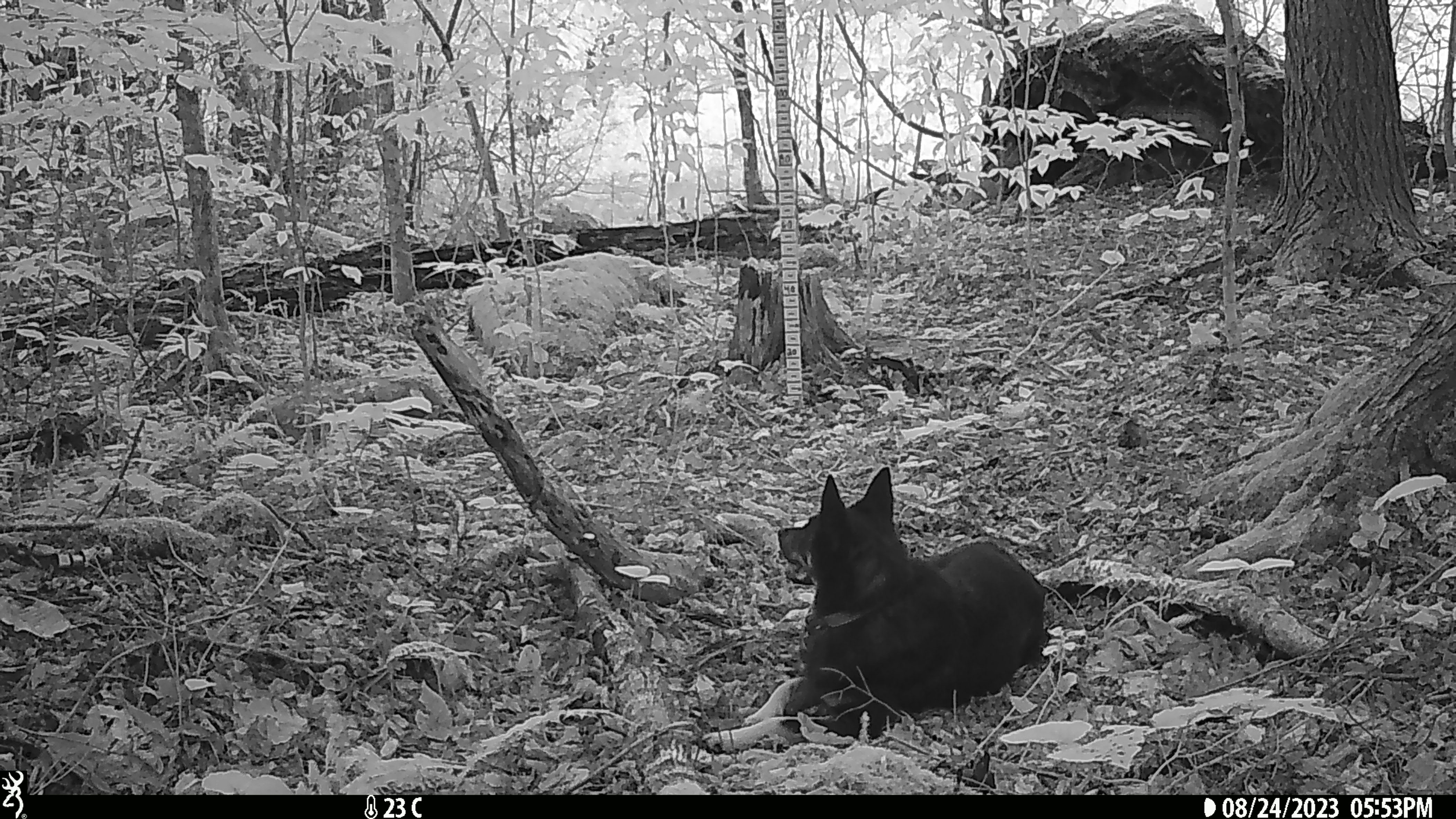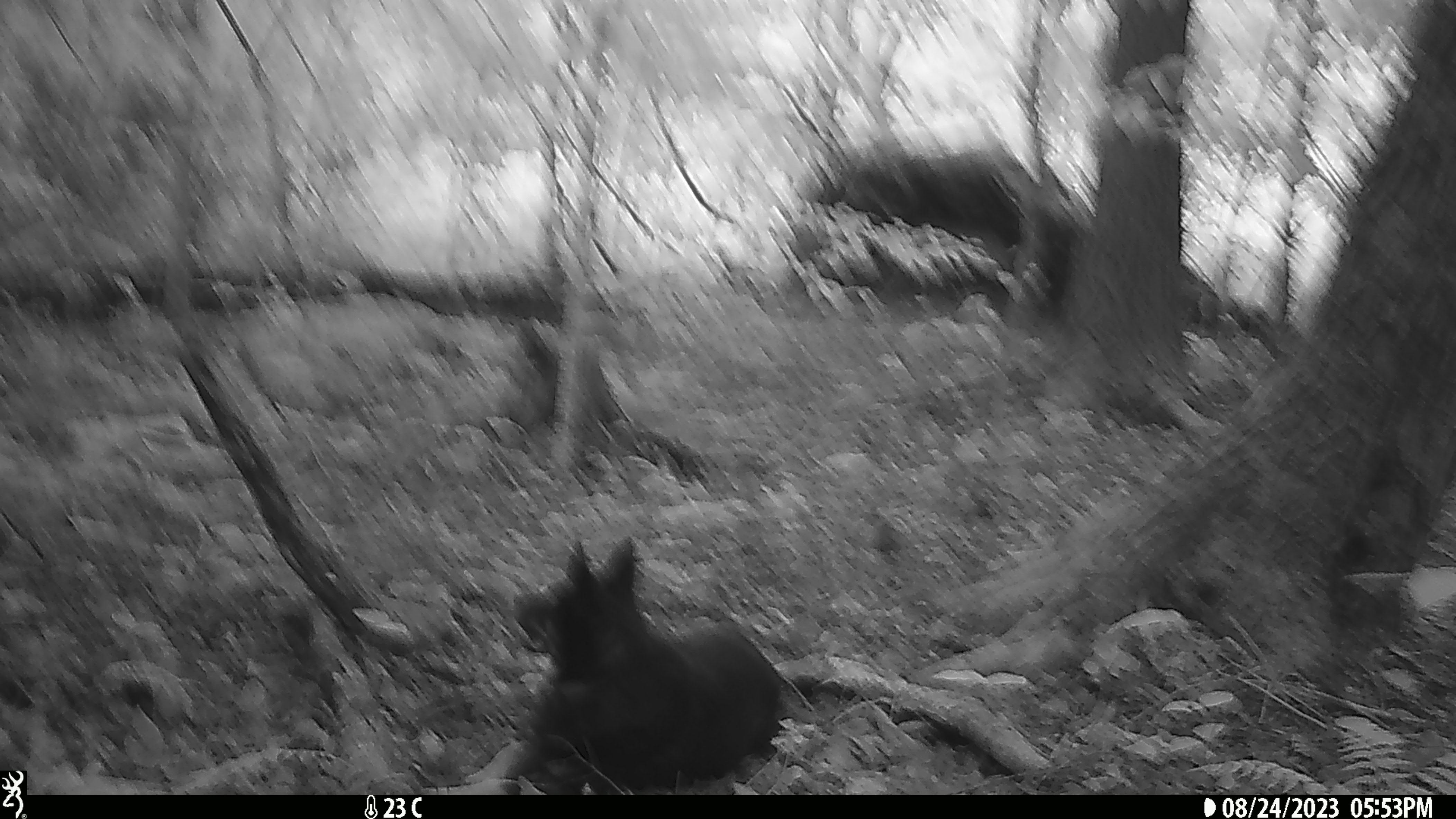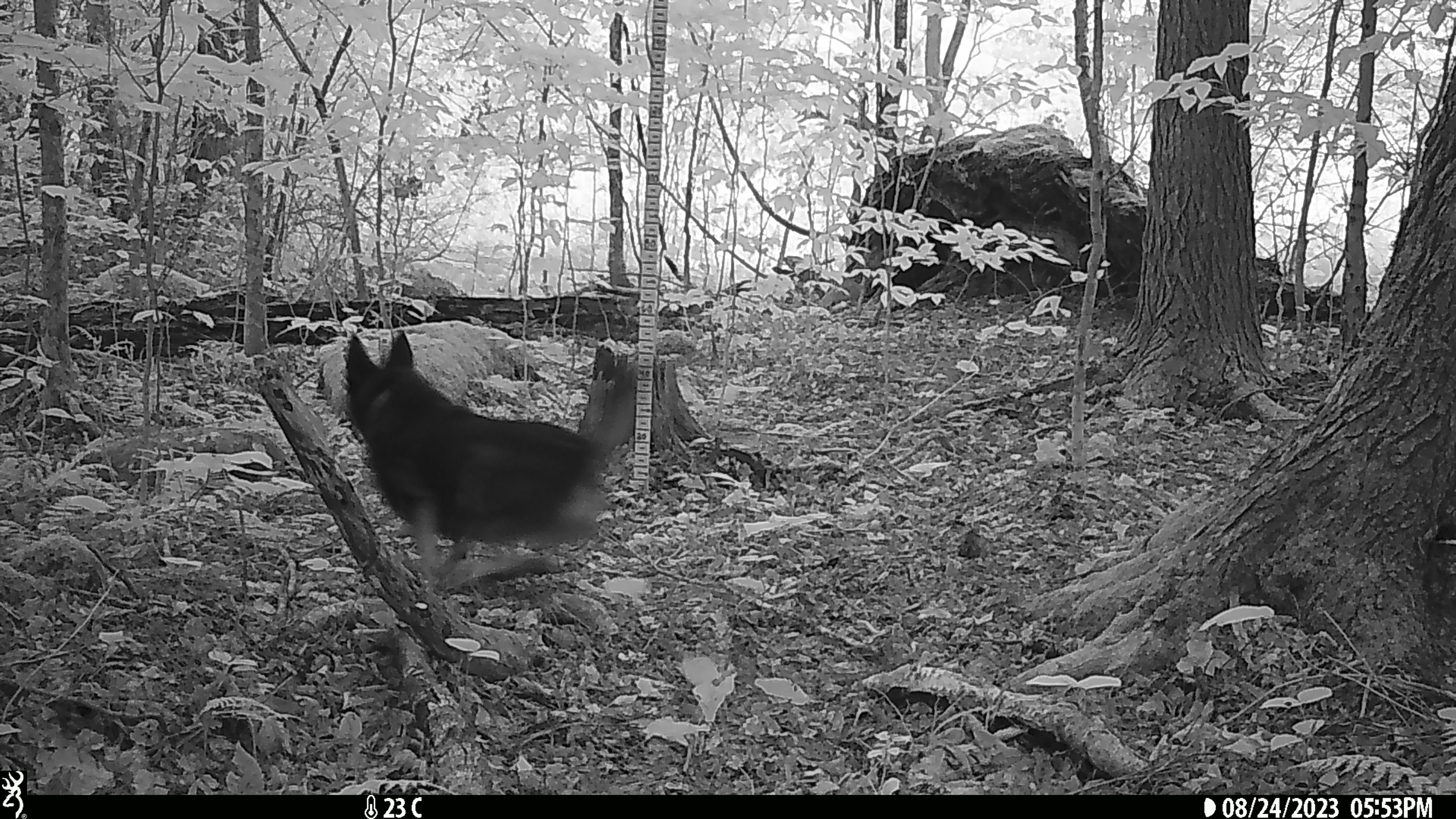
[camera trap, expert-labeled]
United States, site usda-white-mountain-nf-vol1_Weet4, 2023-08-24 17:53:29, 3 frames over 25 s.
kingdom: Animalia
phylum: Chordata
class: Mammalia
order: Carnivora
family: Canidae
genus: Canis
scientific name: Canis familiaris familiaris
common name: domestic dog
Domestic dog (Canis familiaris familiaris).